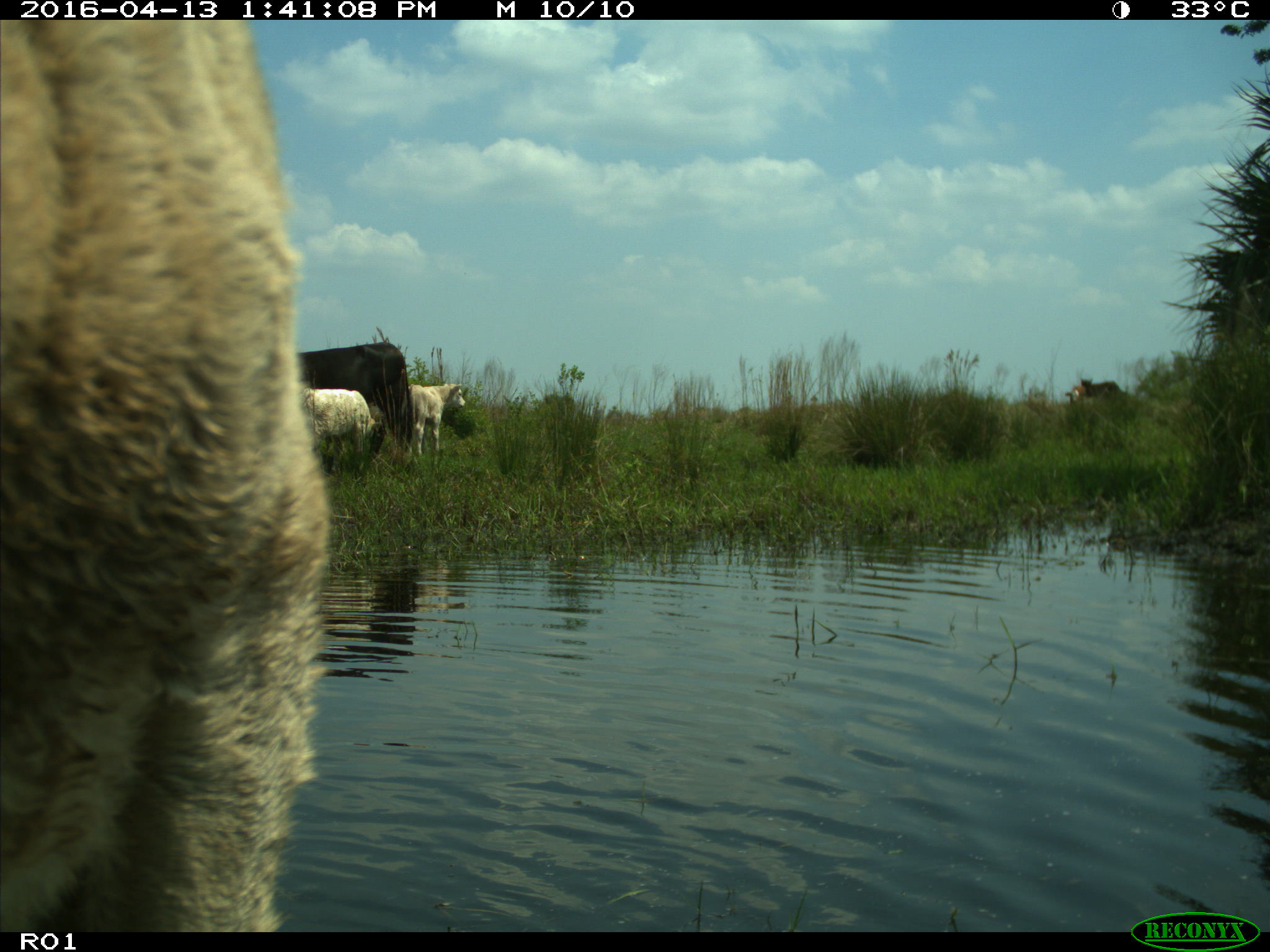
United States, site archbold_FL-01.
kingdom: Animalia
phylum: Chordata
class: Mammalia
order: Artiodactyla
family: Bovidae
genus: Bos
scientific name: Bos taurus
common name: domestic cow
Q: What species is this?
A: Bos taurus (domestic cow).